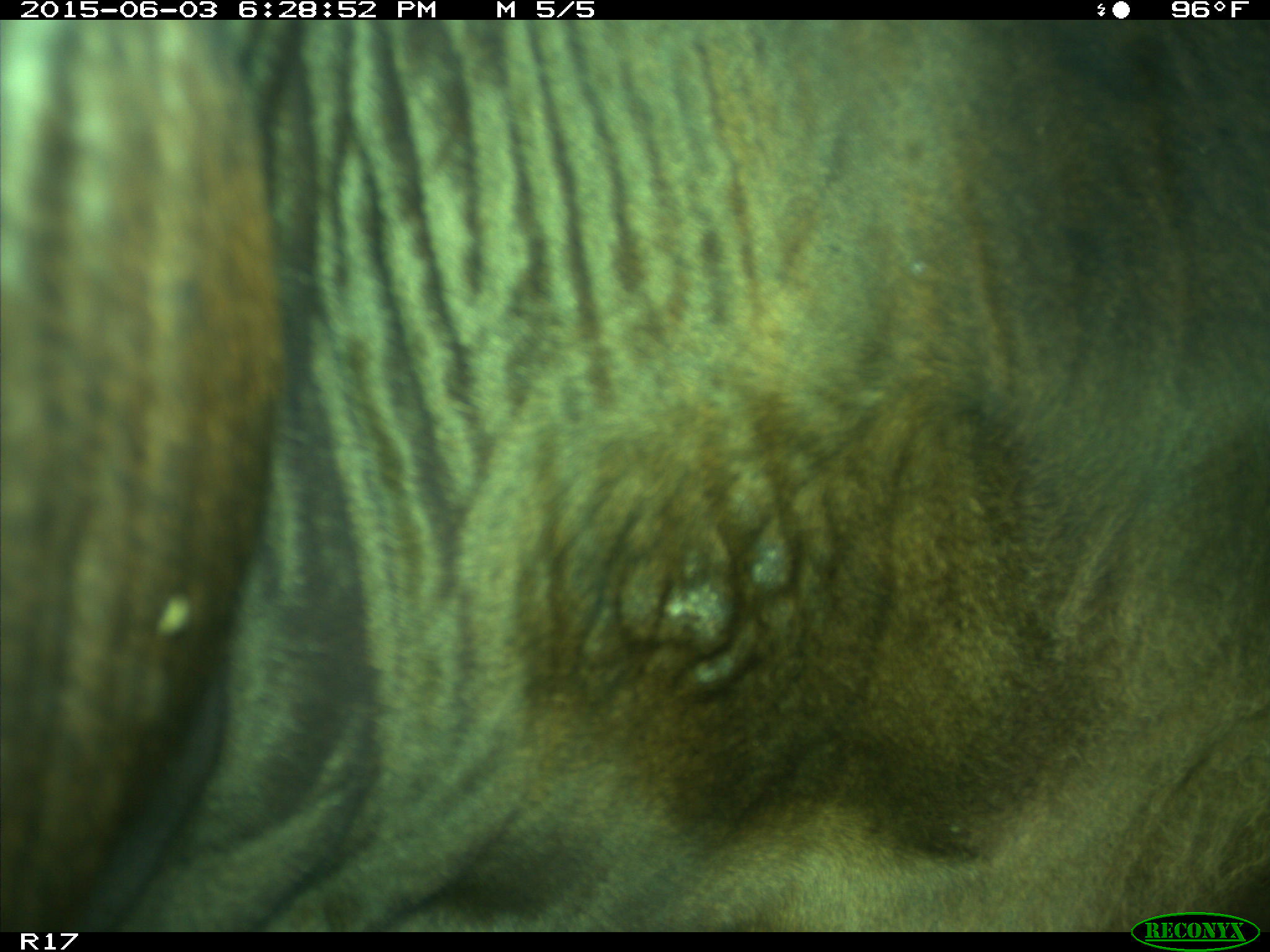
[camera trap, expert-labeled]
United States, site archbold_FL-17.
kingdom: Animalia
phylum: Chordata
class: Mammalia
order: Artiodactyla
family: Bovidae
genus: Bos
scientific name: Bos taurus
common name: domestic cow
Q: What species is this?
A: Bos taurus (domestic cow).